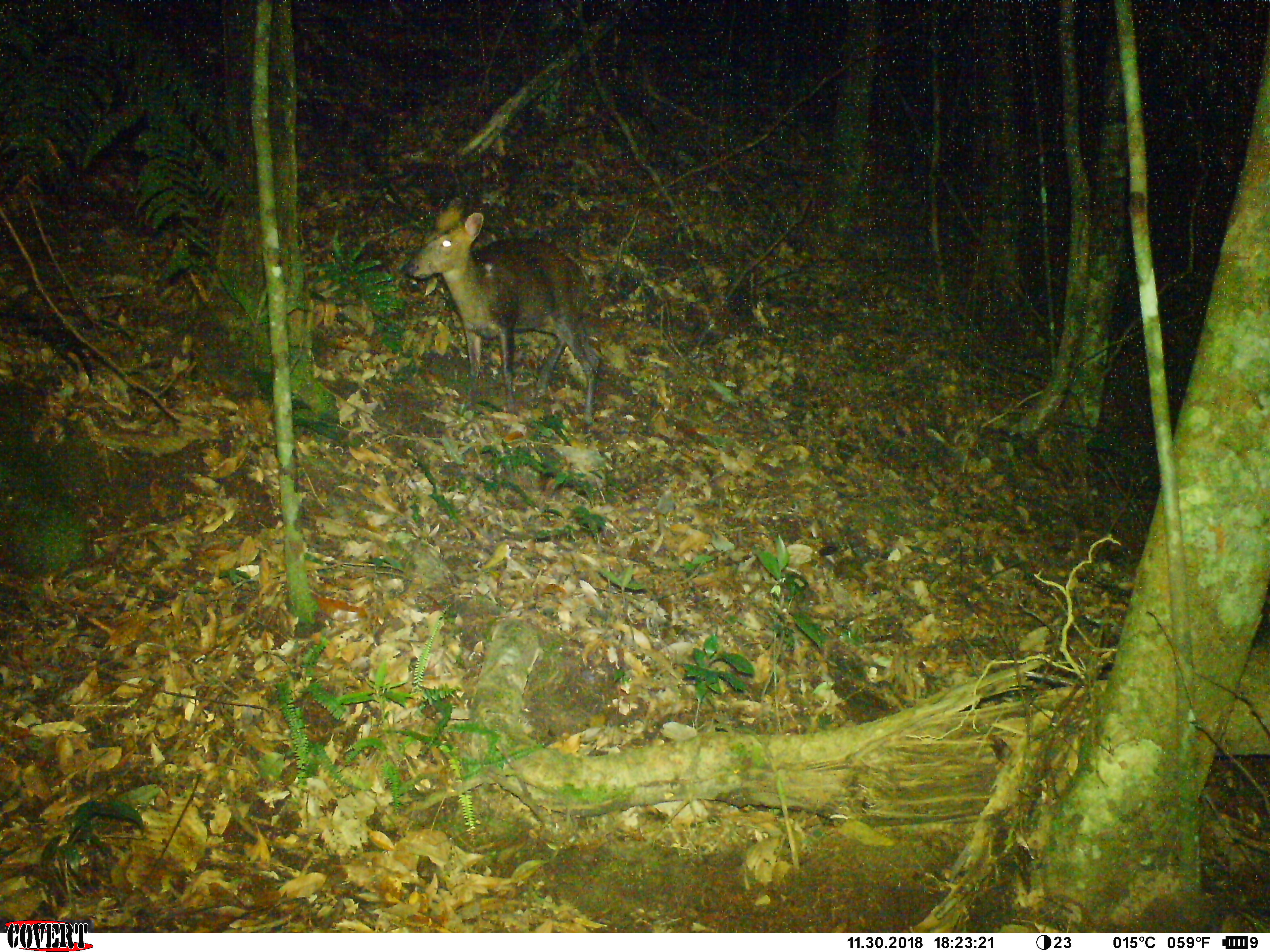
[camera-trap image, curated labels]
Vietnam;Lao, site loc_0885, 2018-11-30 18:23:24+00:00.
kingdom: Animalia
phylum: Chordata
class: Mammalia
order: Artiodactyla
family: Cervidae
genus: Muntiacus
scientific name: Muntiacus rooseveltorum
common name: roosevelt's muntjac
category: roosevelts muntjac group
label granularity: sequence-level